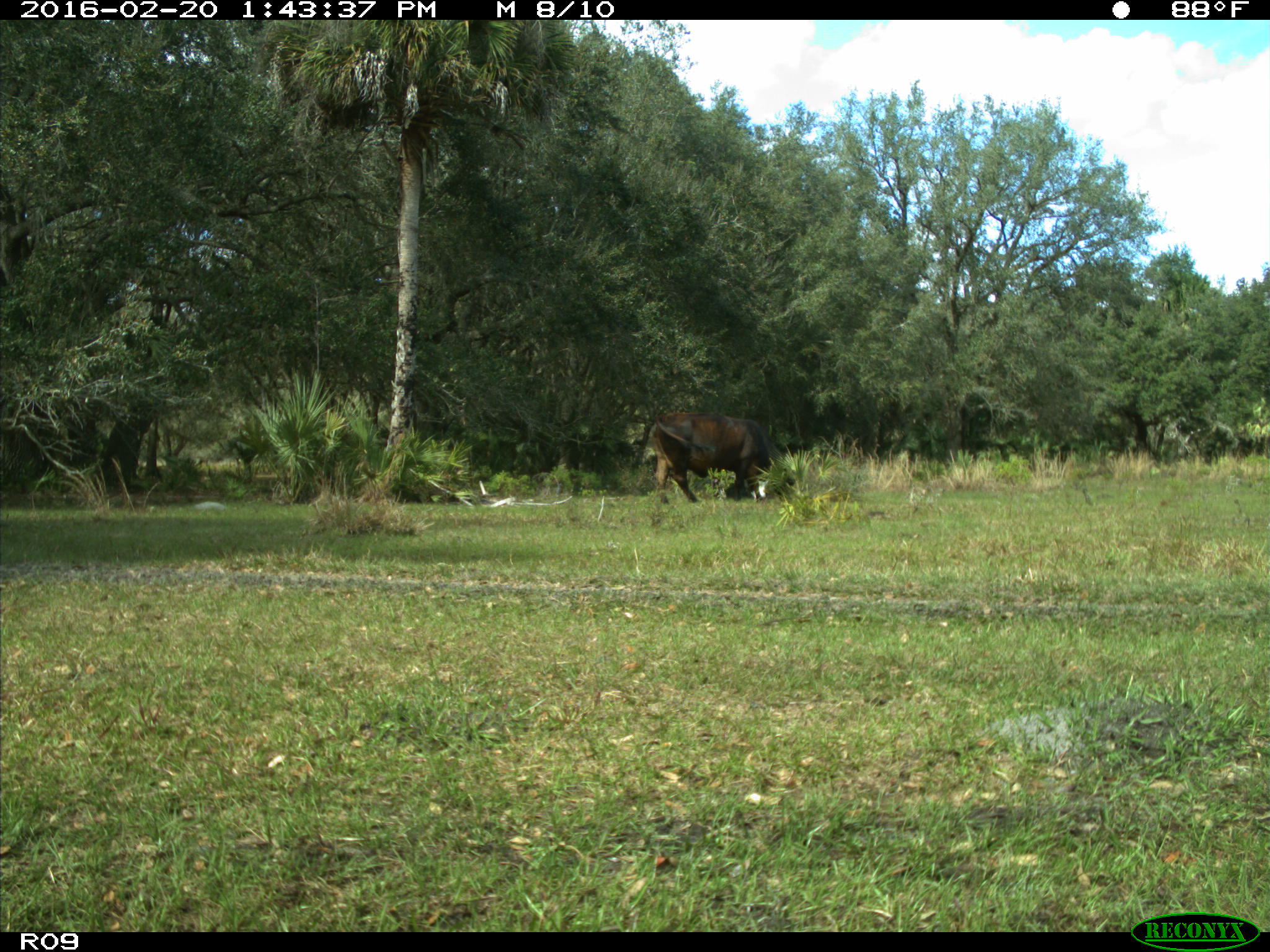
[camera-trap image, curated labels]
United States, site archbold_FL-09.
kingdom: Animalia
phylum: Chordata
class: Mammalia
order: Artiodactyla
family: Bovidae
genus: Bos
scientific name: Bos taurus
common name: domestic cow